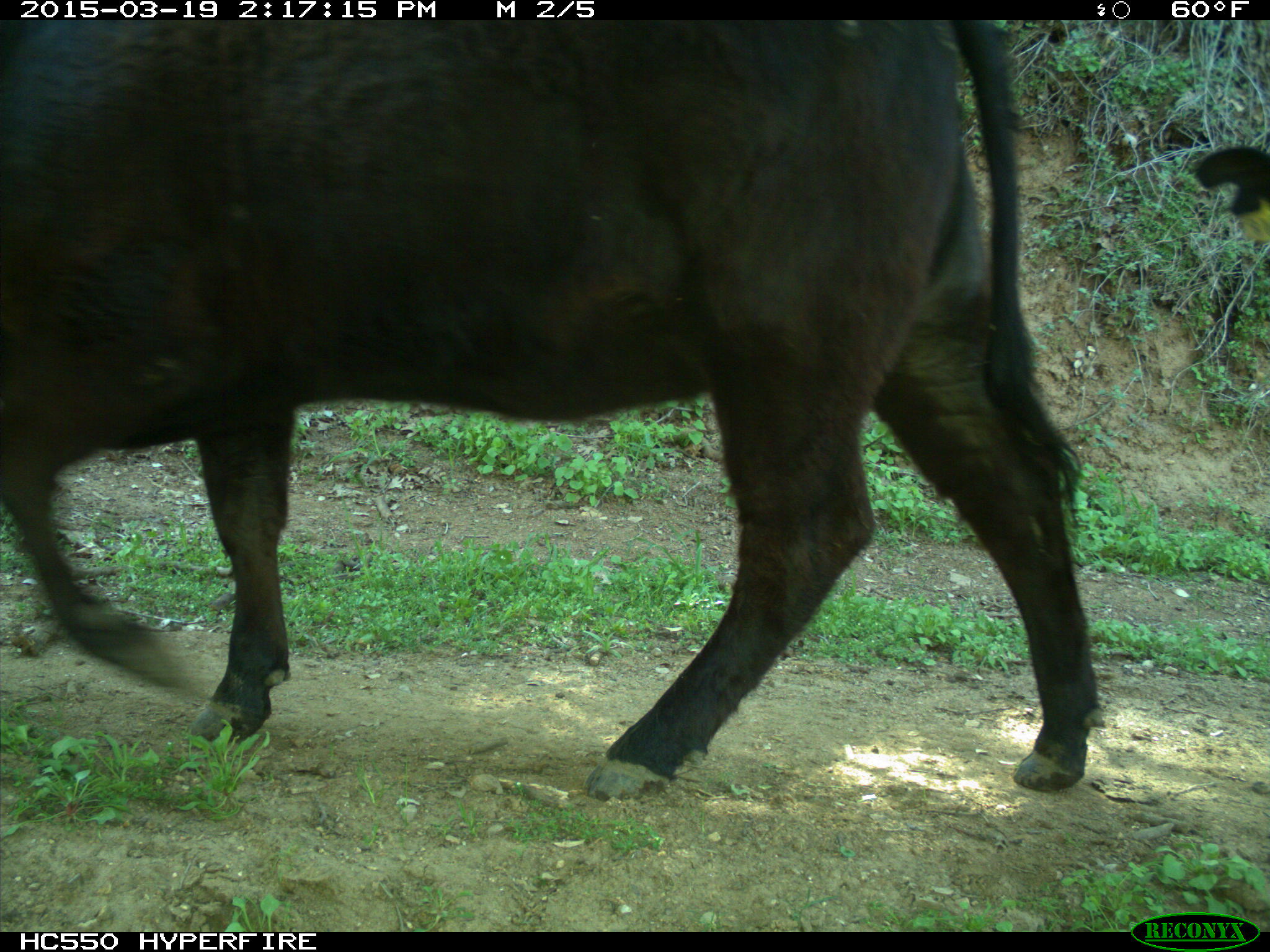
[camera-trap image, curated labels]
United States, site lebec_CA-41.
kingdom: Animalia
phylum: Chordata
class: Mammalia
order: Artiodactyla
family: Bovidae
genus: Bos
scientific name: Bos taurus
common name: domestic cow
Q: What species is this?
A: Bos taurus (domestic cow).